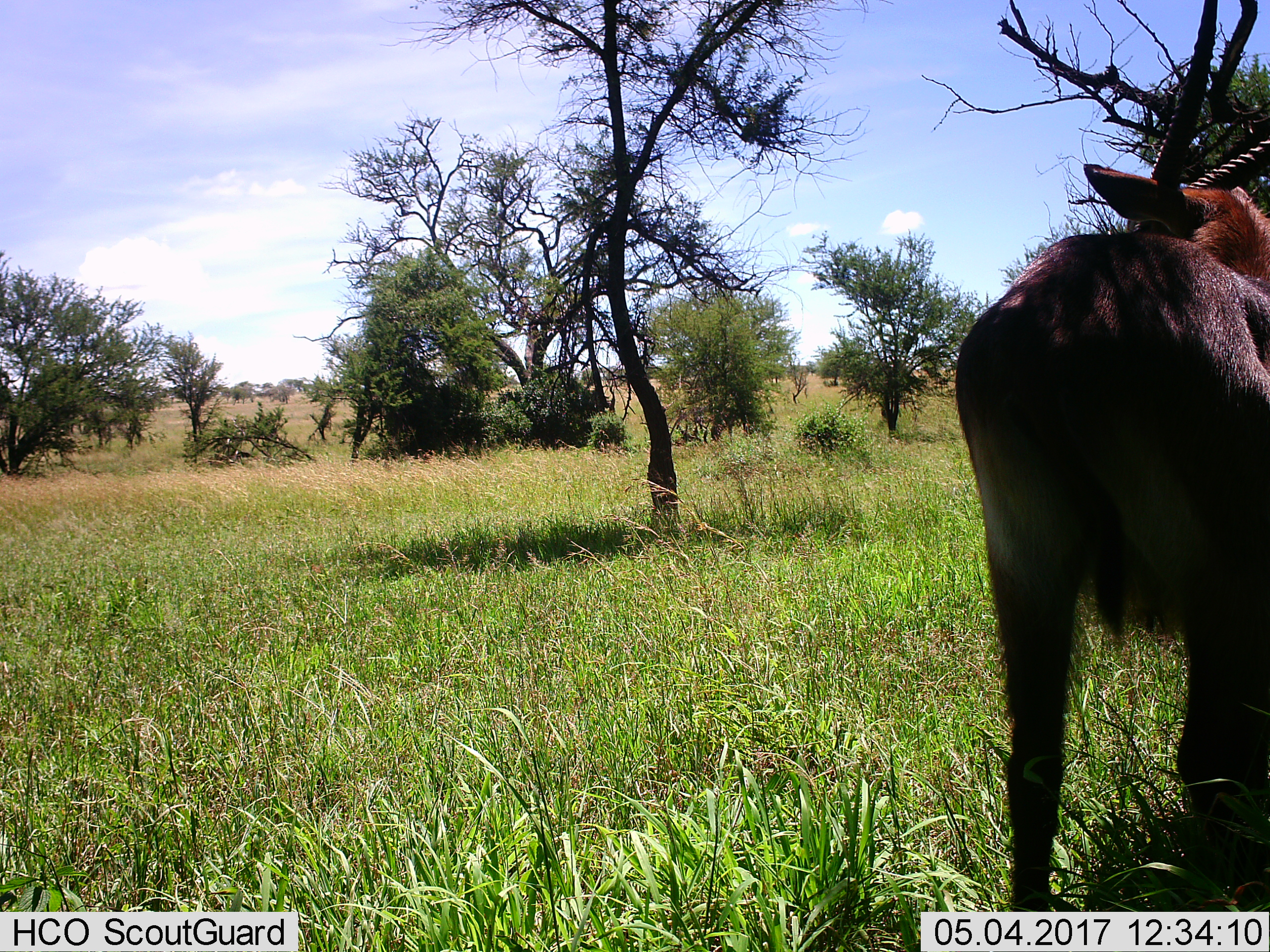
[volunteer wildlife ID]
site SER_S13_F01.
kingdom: Animalia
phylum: Chordata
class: Mammalia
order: Artiodactyla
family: Bovidae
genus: Kobus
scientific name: Kobus ellipsiprymnus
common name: waterbuck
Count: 1.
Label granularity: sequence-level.